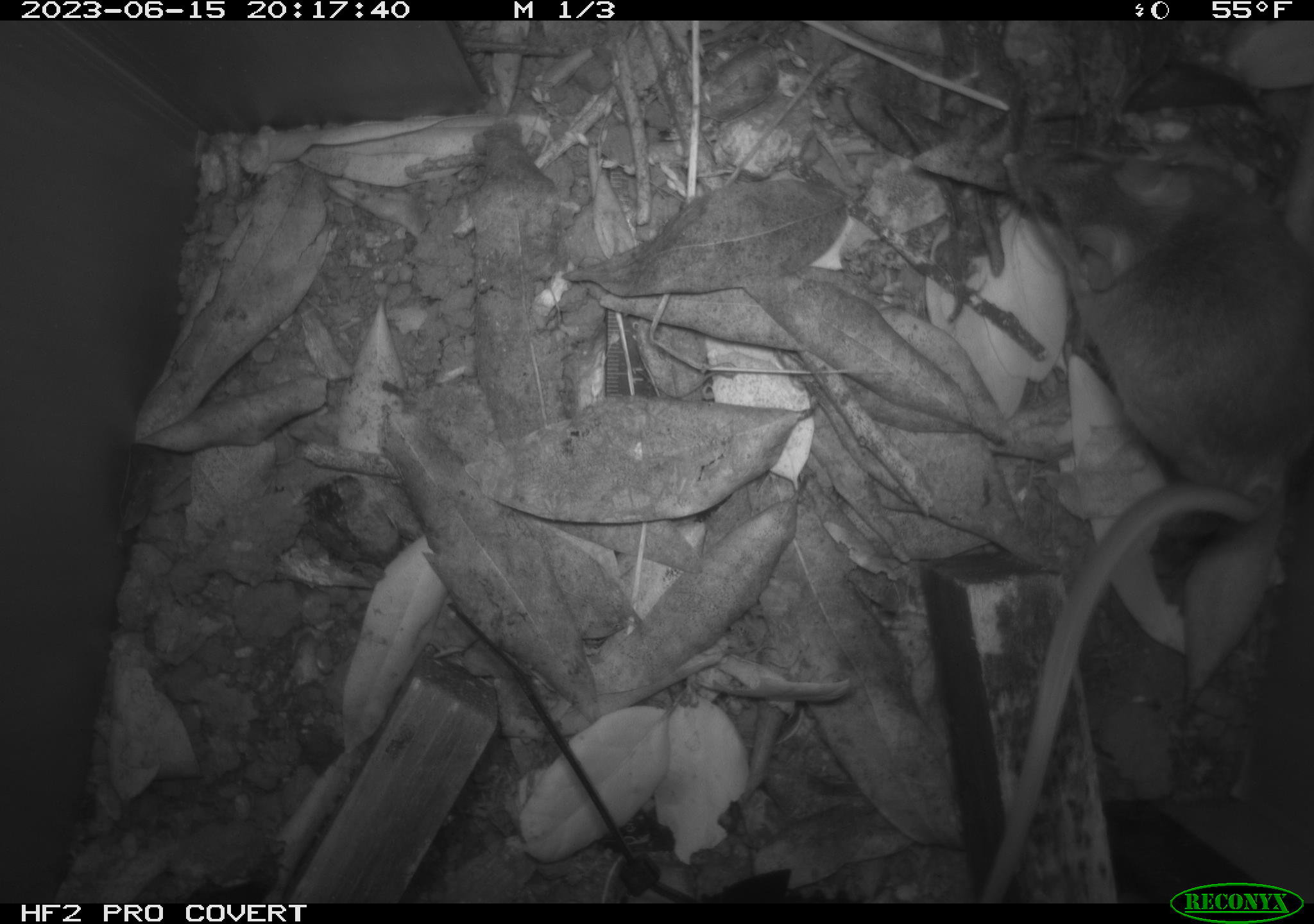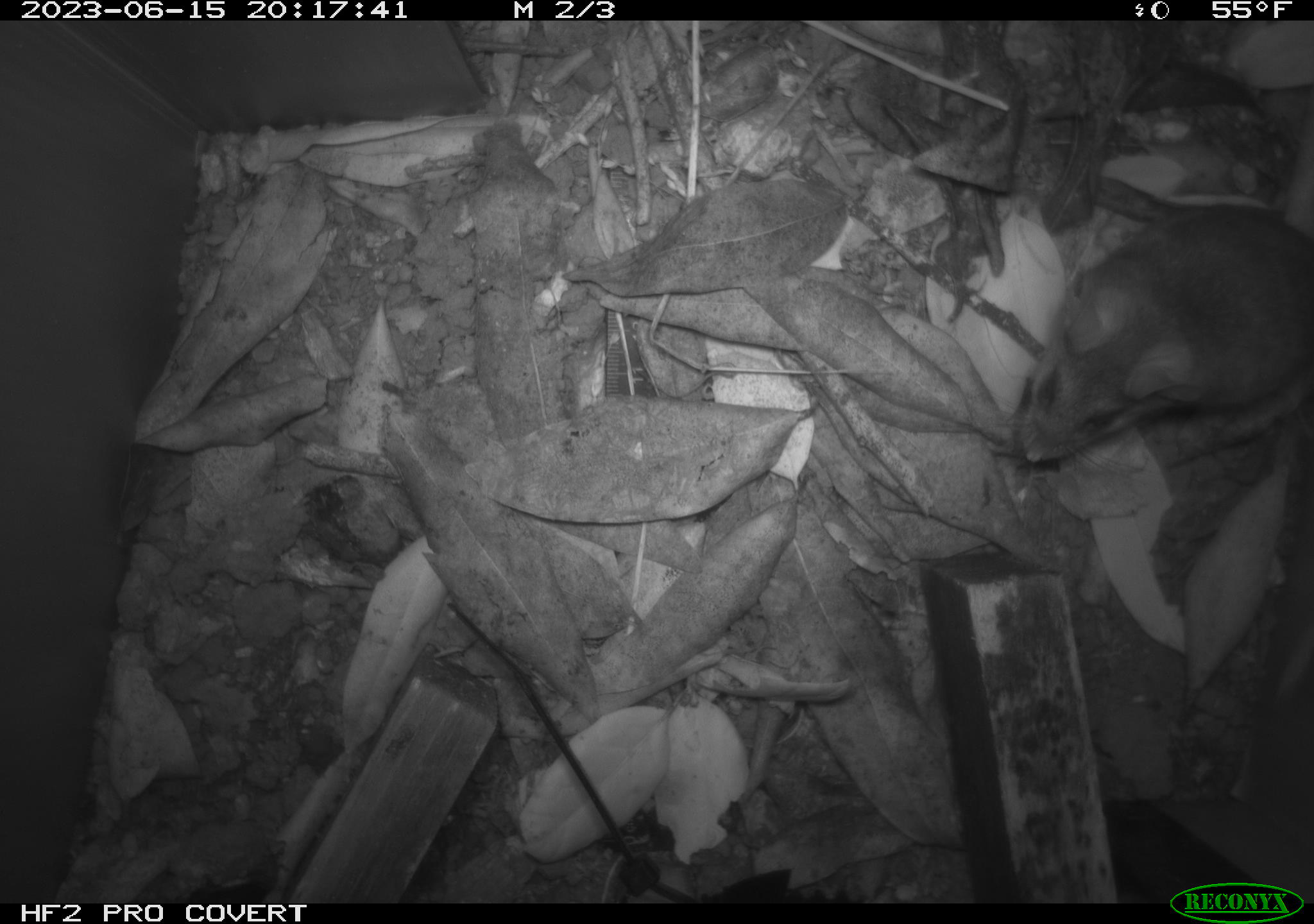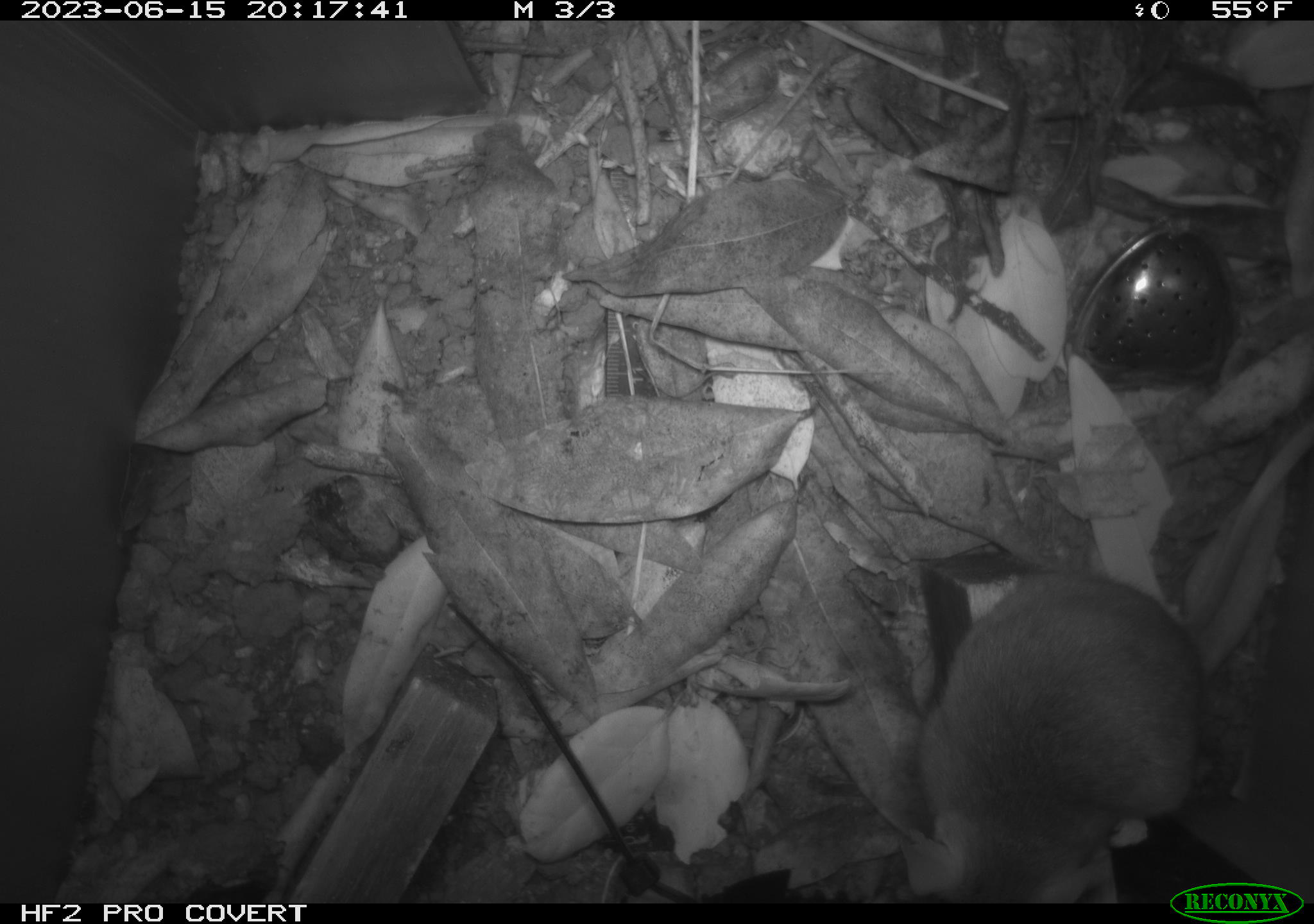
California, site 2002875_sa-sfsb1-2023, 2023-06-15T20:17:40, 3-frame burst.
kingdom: Animalia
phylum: Chordata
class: Mammalia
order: Rodentia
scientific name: Rodentia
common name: mouse species